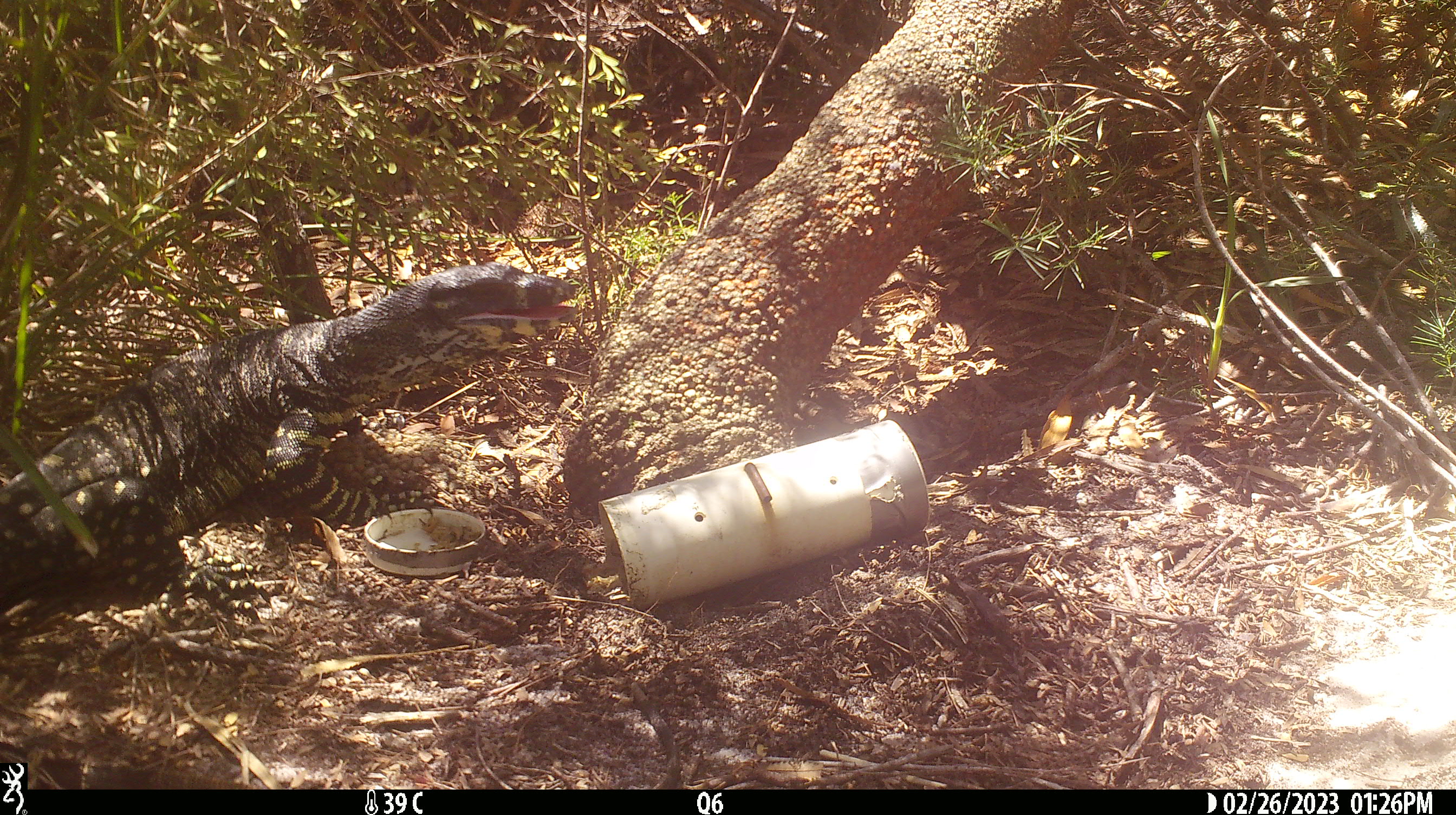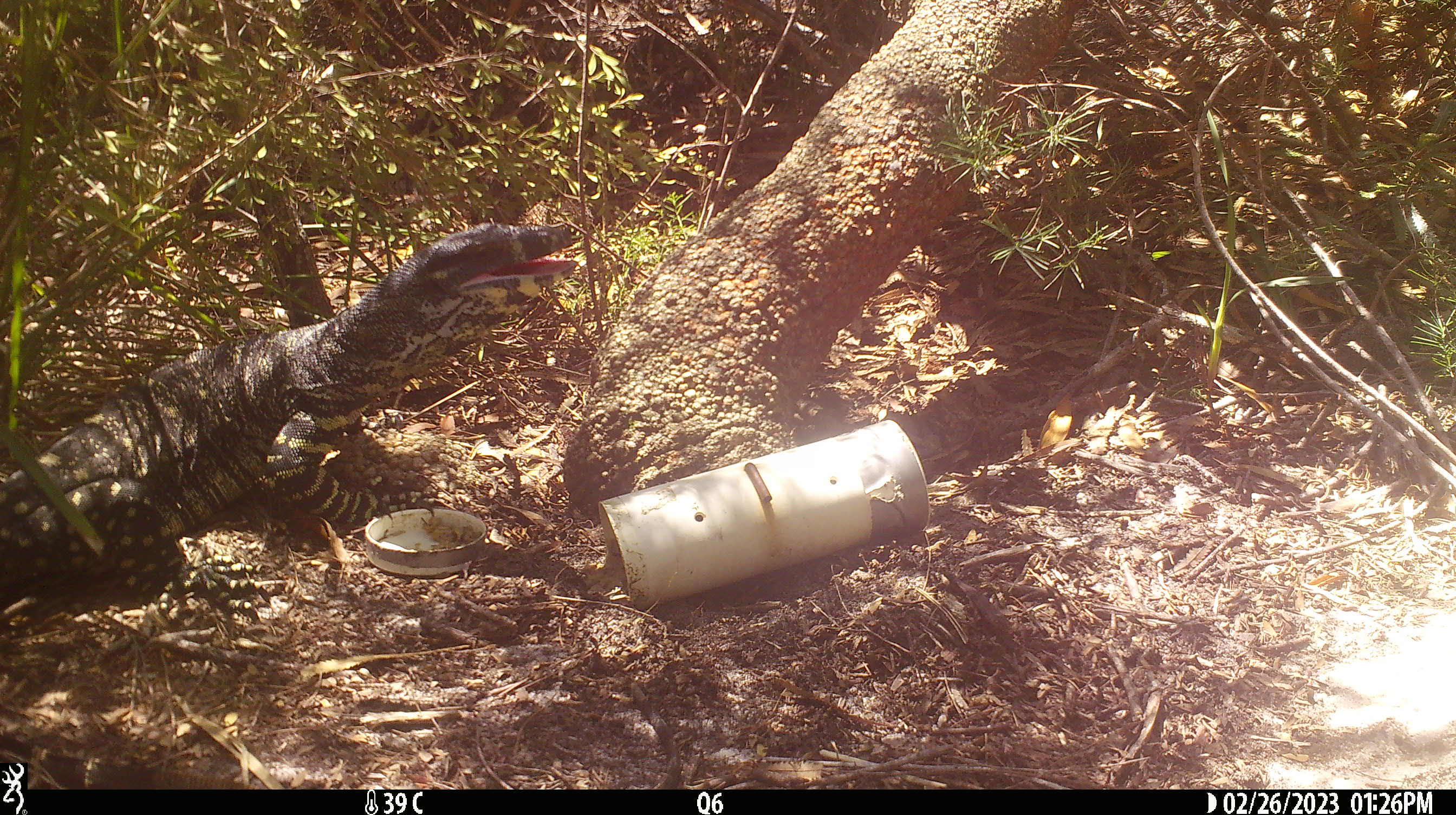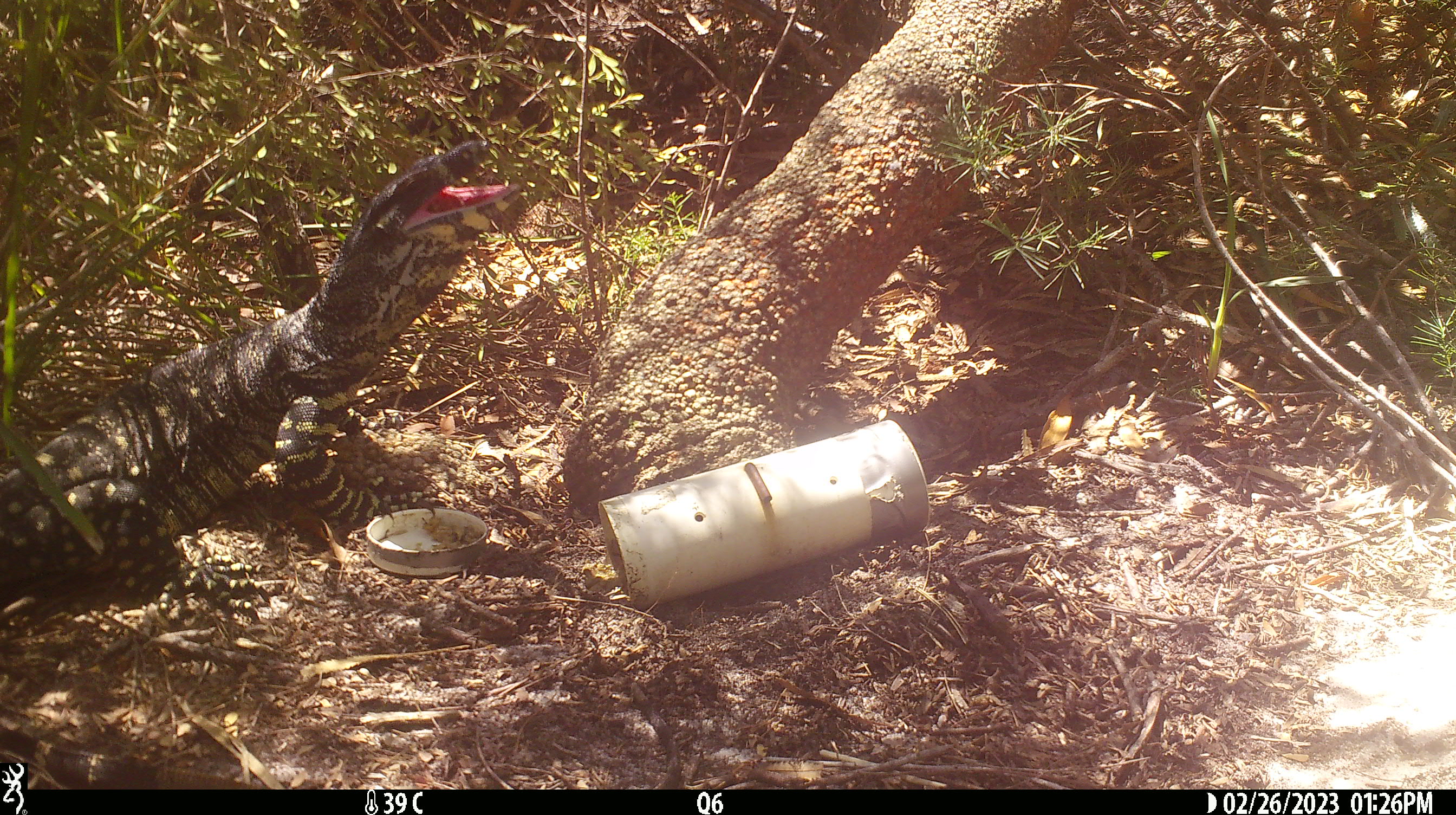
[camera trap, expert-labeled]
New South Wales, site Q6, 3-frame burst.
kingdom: Animalia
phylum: Chordata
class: Reptilia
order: Squamata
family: Varanidae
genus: Varanus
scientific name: Varanus varius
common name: lace monitor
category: goanna